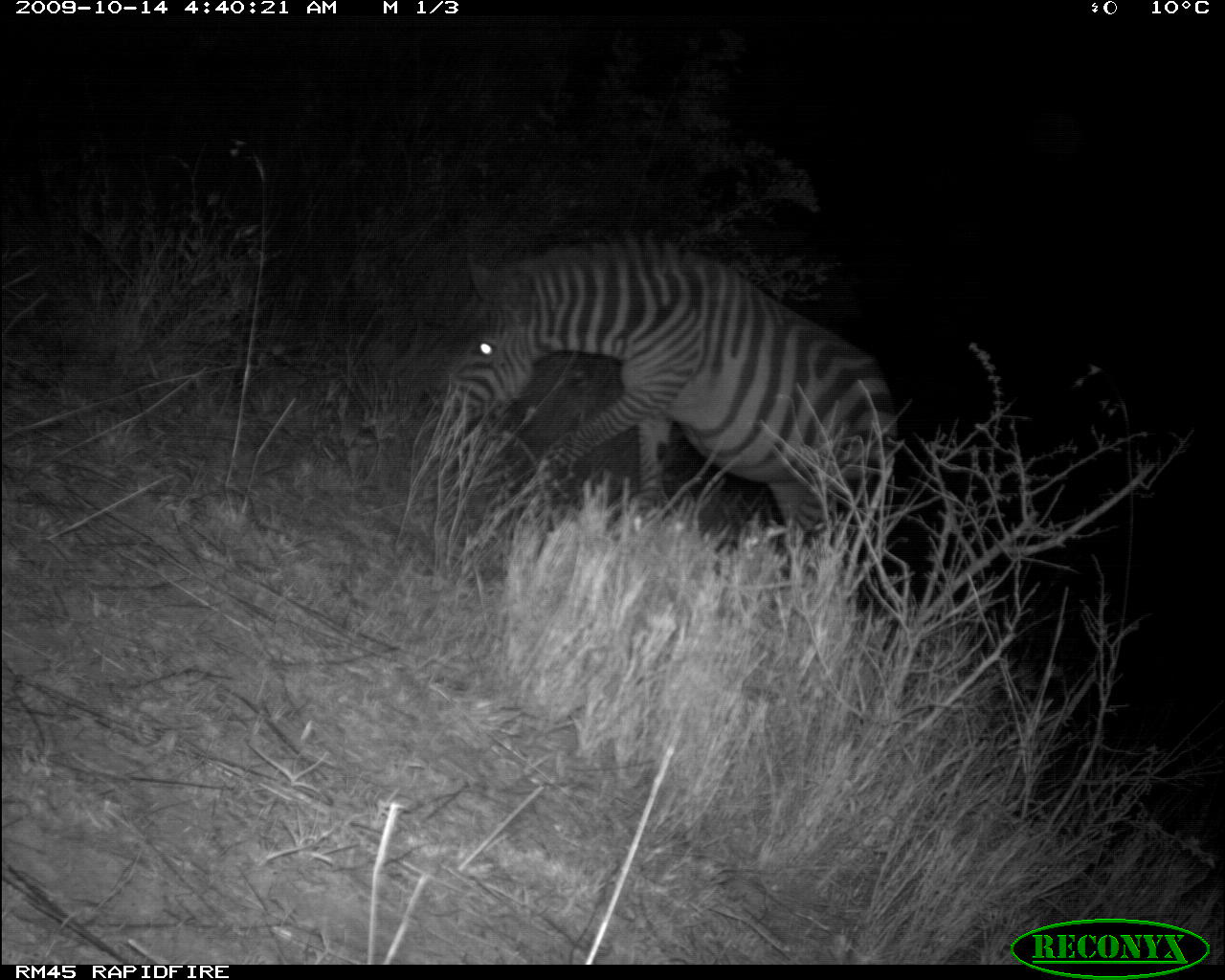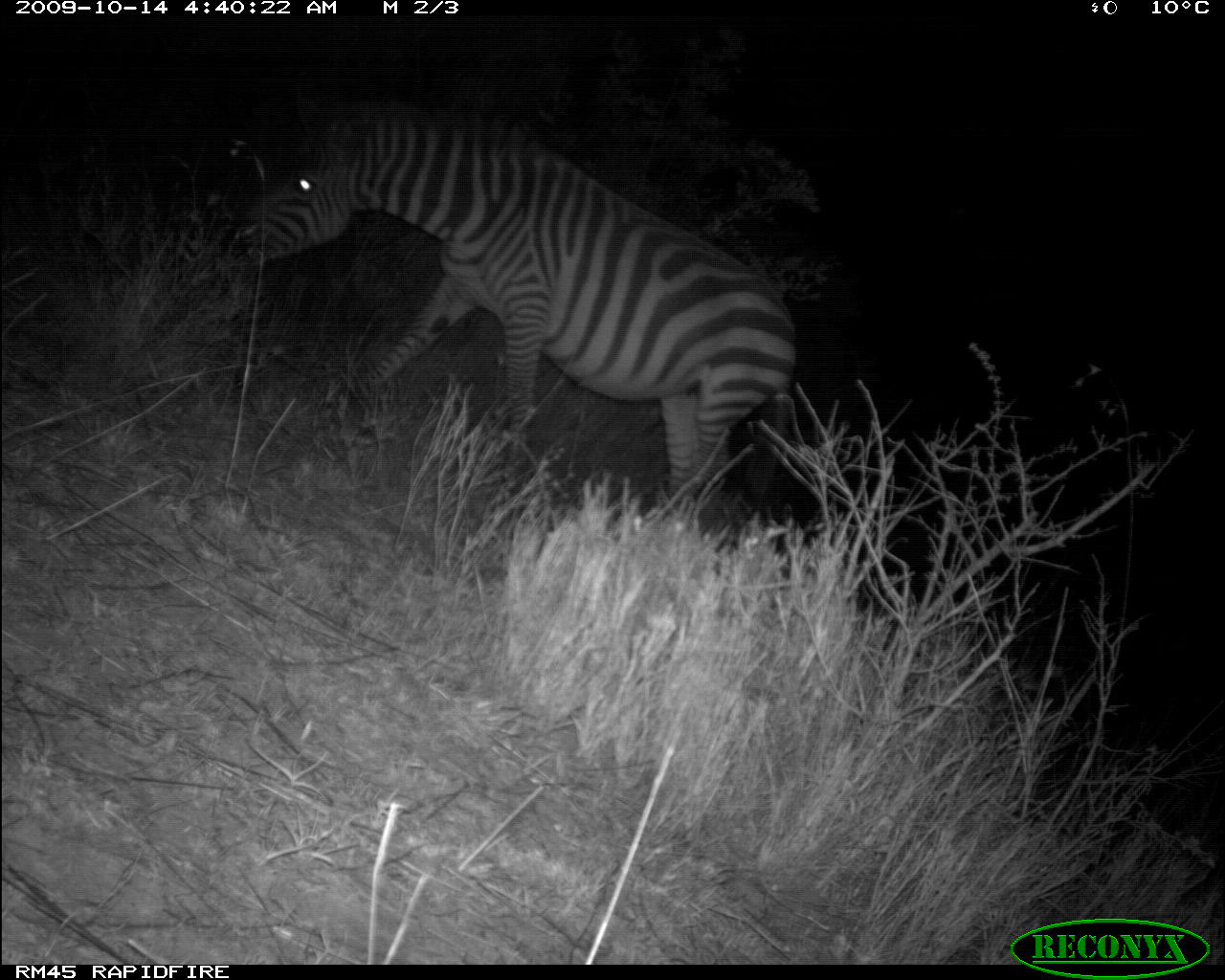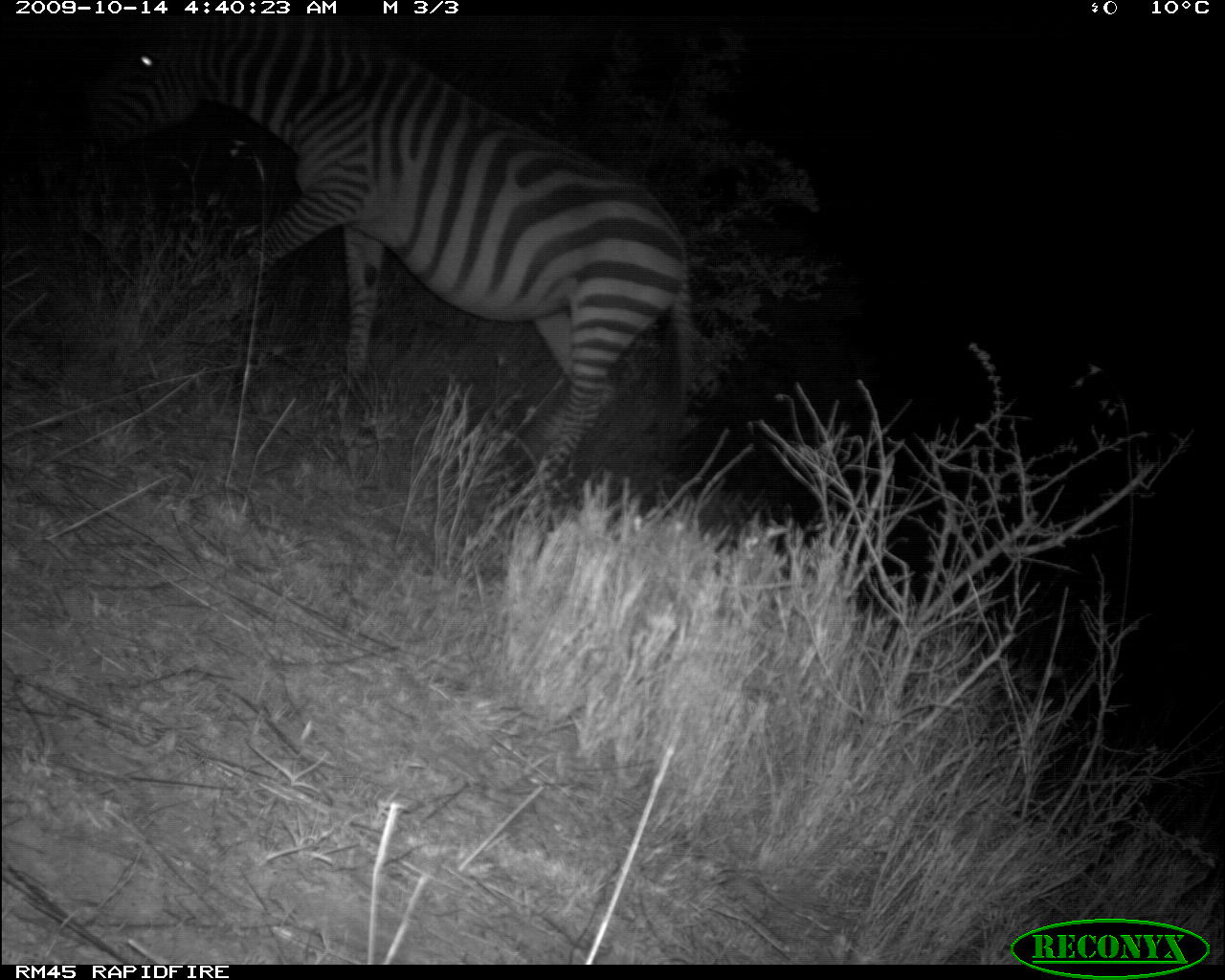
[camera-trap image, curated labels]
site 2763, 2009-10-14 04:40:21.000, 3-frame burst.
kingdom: Animalia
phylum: Chordata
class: Mammalia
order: Perissodactyla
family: Equidae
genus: Equus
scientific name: Equus quagga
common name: plains zebra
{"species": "Equus quagga (plains zebra)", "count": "1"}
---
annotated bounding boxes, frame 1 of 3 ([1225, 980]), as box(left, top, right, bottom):
equus quagga: box(440, 230, 894, 611)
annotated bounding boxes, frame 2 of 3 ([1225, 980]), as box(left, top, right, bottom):
equus quagga: box(225, 95, 796, 517)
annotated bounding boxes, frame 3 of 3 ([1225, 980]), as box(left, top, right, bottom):
equus quagga: box(83, 17, 695, 487)